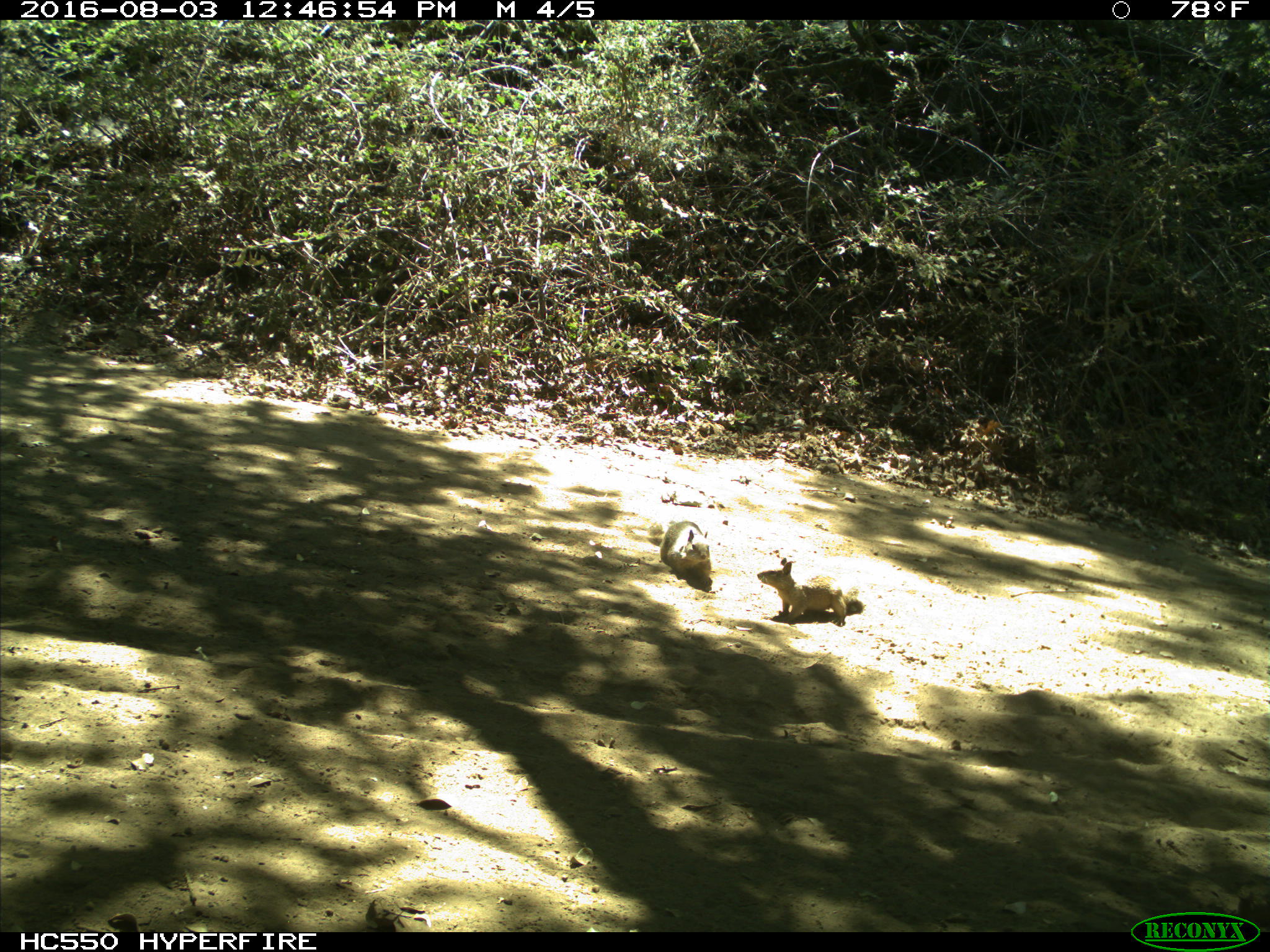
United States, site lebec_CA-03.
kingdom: Animalia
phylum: Chordata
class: Mammalia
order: Rodentia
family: Sciuridae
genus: Otospermophilus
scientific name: Otospermophilus beecheyi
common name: california ground squirrel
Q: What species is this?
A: Otospermophilus beecheyi (california ground squirrel).